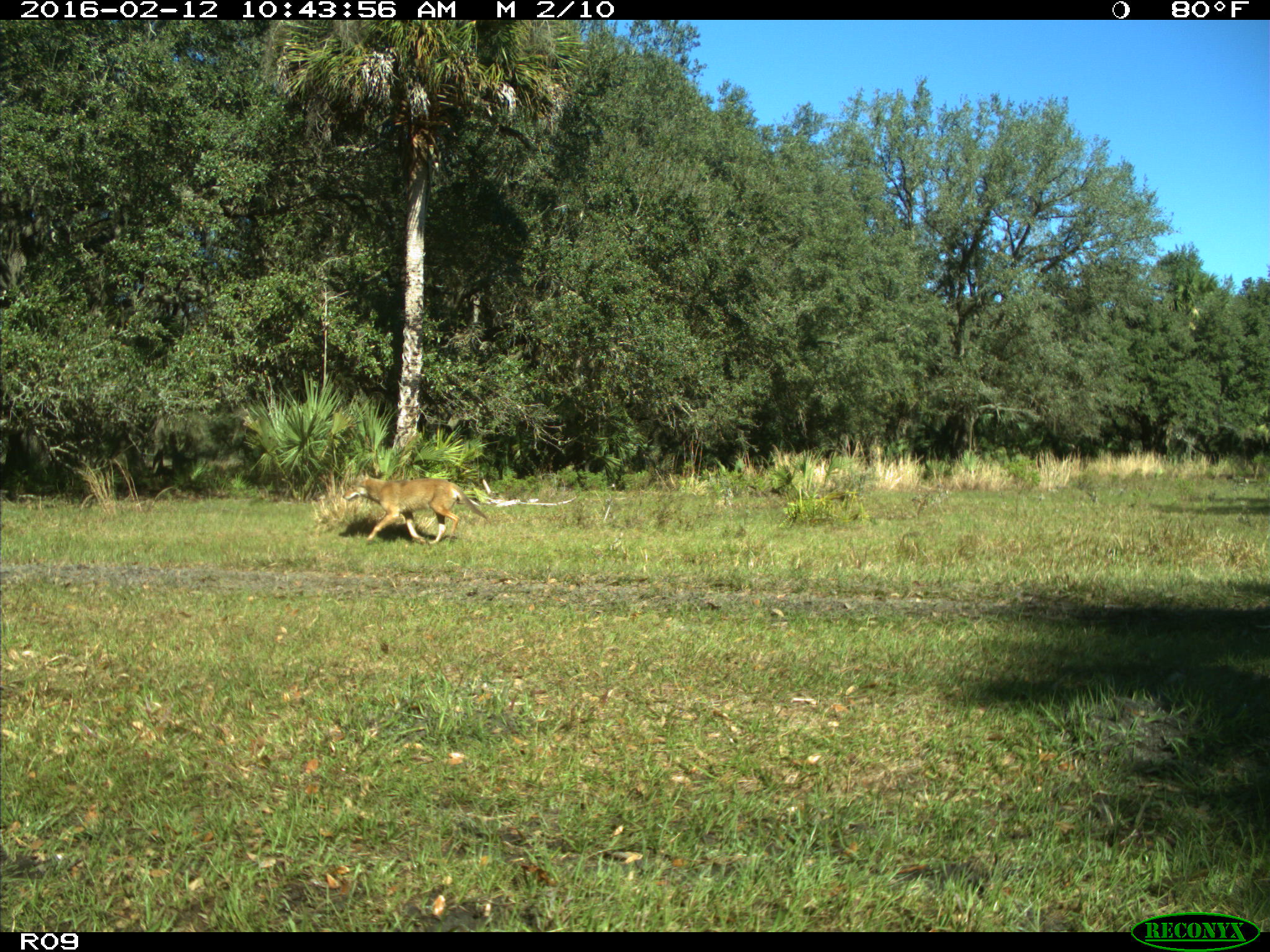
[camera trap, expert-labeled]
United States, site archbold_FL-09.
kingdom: Animalia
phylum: Chordata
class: Mammalia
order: Carnivora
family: Canidae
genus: Canis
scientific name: Canis latrans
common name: coyote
Canis latrans (coyote).